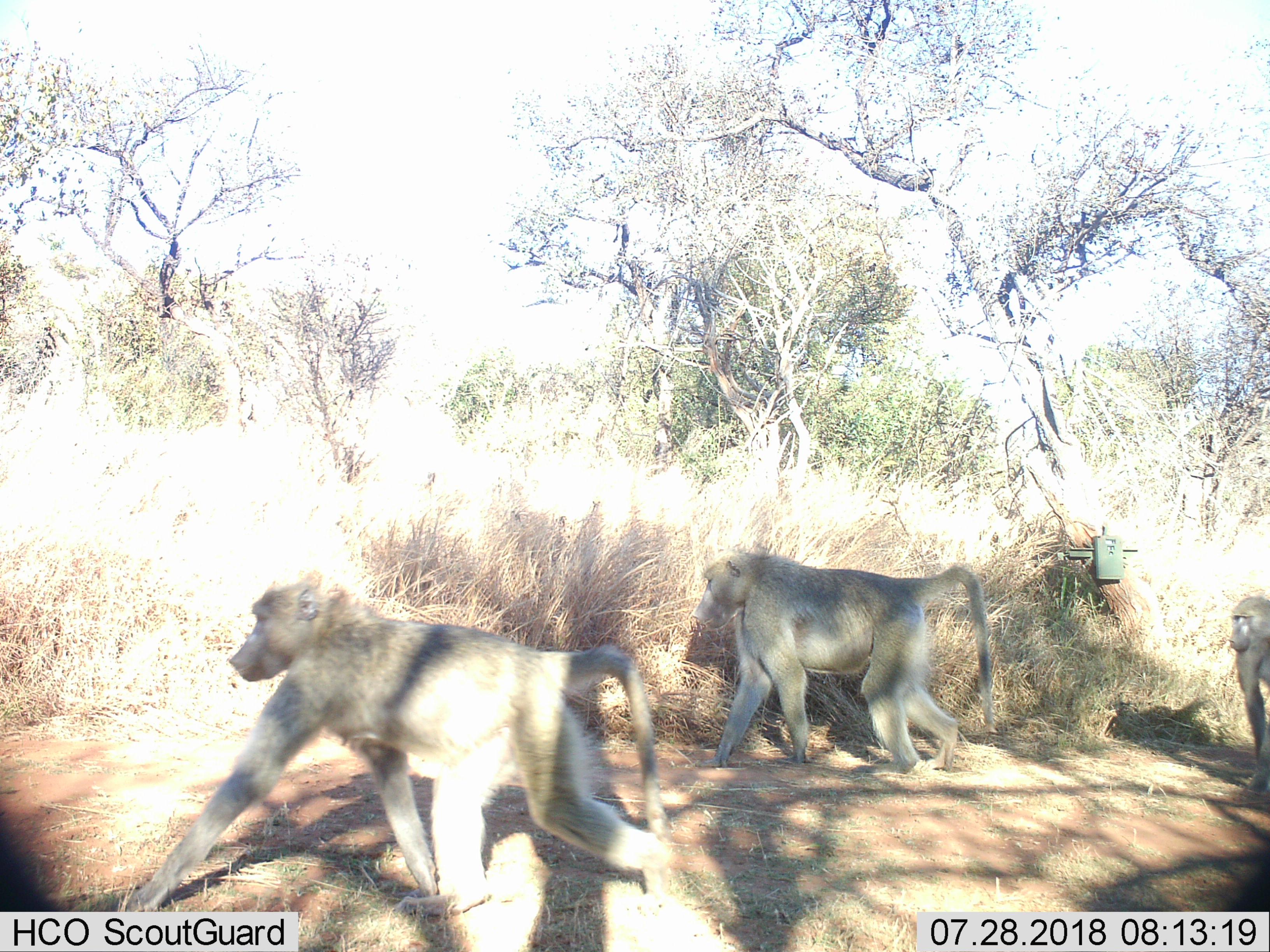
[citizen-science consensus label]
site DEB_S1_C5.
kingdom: Animalia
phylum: Chordata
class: Mammalia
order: Primates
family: Cercopithecidae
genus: Papio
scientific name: Papio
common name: baboon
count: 3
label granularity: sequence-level